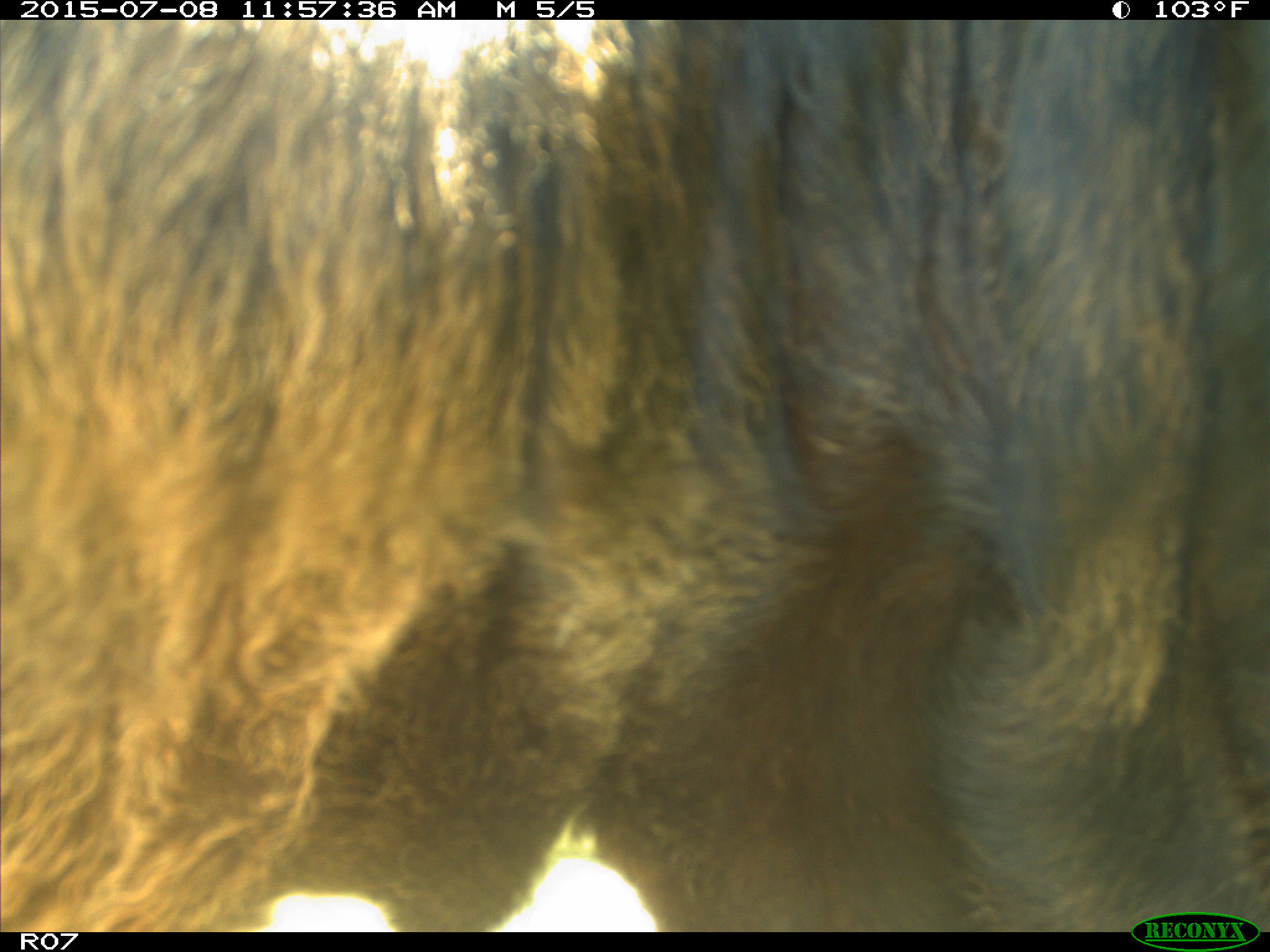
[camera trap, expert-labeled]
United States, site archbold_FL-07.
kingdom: Animalia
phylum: Chordata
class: Mammalia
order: Artiodactyla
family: Bovidae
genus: Bos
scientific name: Bos taurus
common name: domestic cow